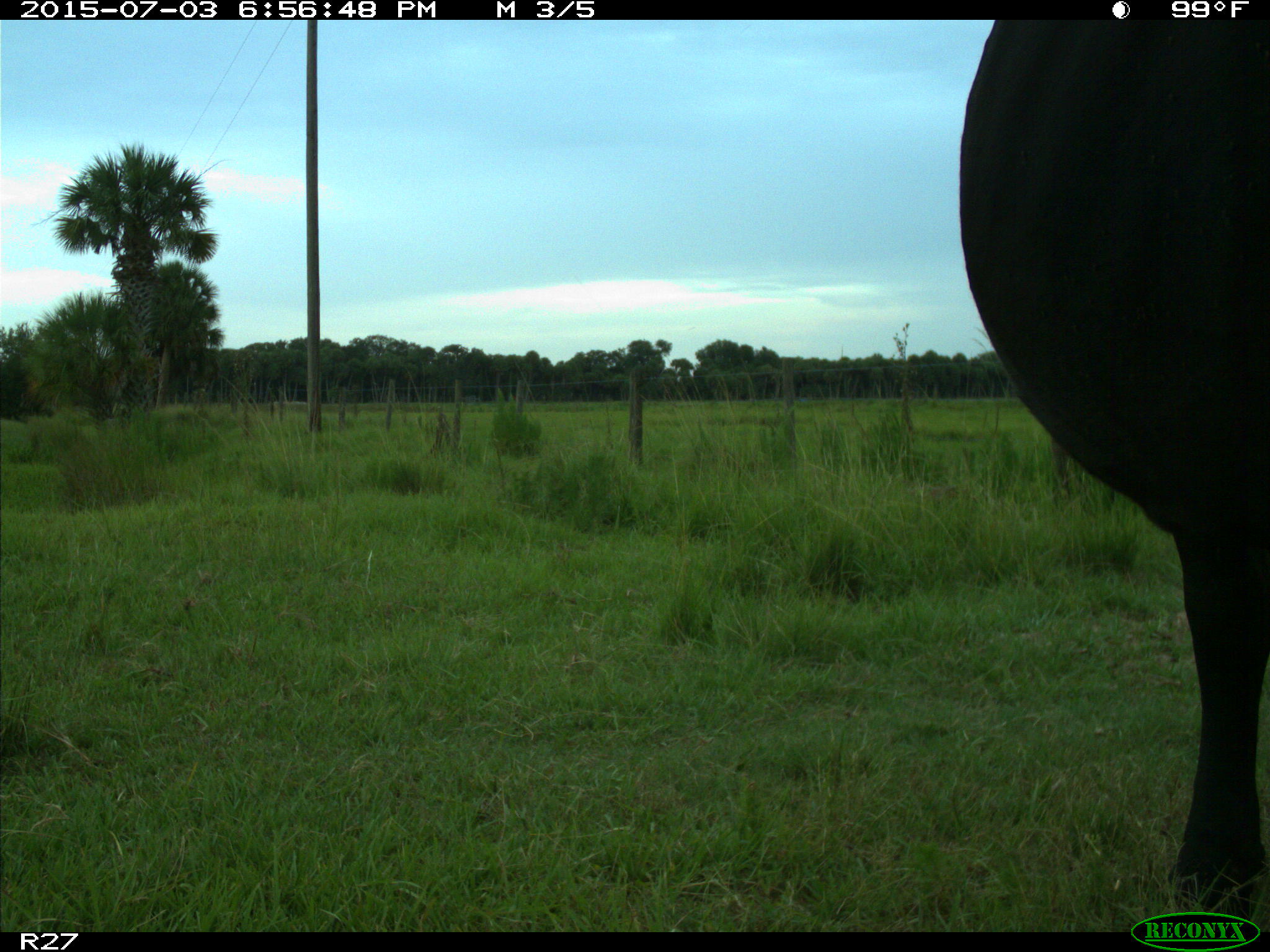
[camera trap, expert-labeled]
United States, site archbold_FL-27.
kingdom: Animalia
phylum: Chordata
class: Mammalia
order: Artiodactyla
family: Bovidae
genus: Bos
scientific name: Bos taurus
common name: domestic cow